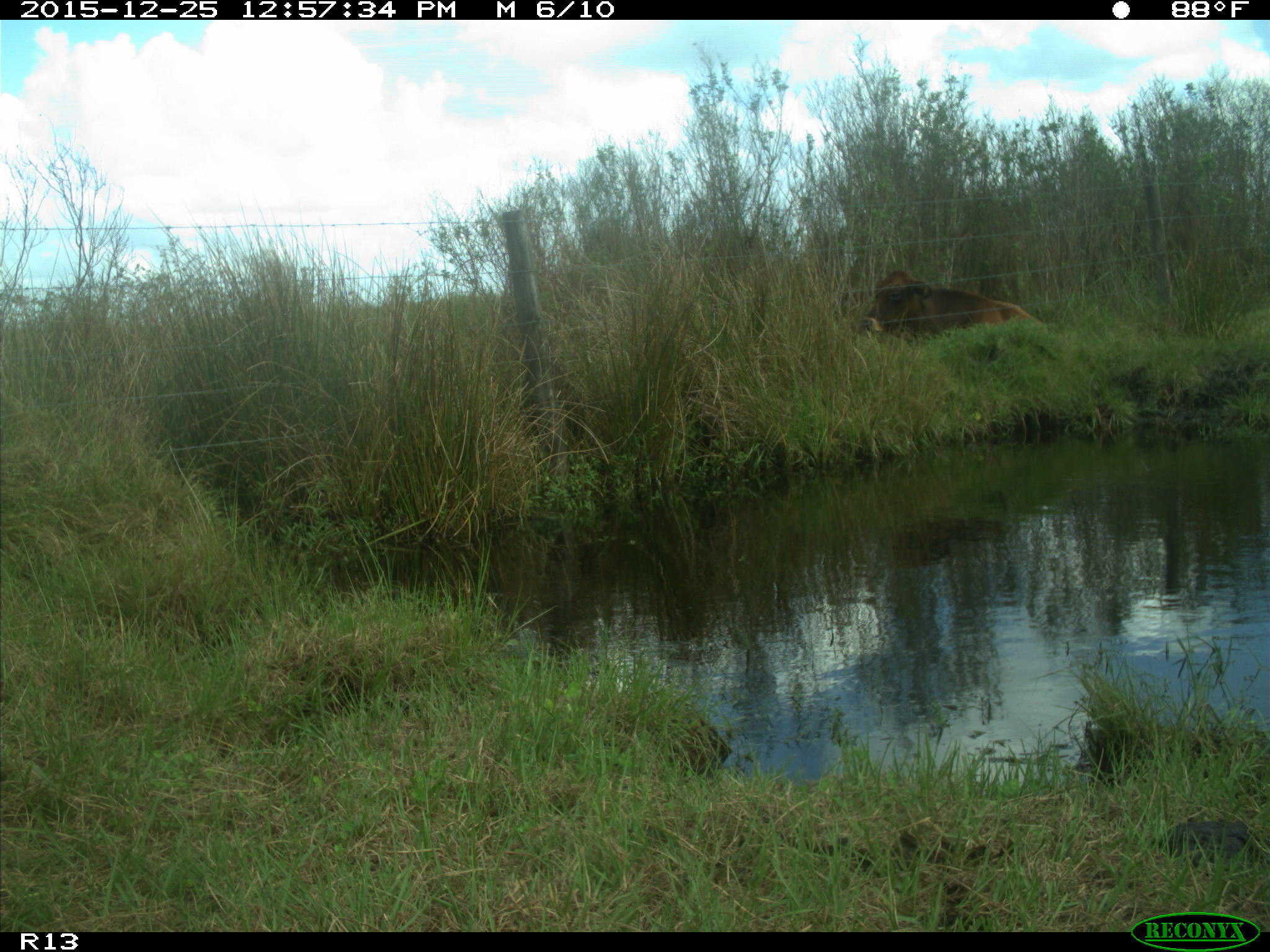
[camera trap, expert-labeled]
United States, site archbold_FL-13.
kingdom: Animalia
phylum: Chordata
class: Mammalia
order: Artiodactyla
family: Bovidae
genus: Bos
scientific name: Bos taurus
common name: domestic cow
Bos taurus (domestic cow).